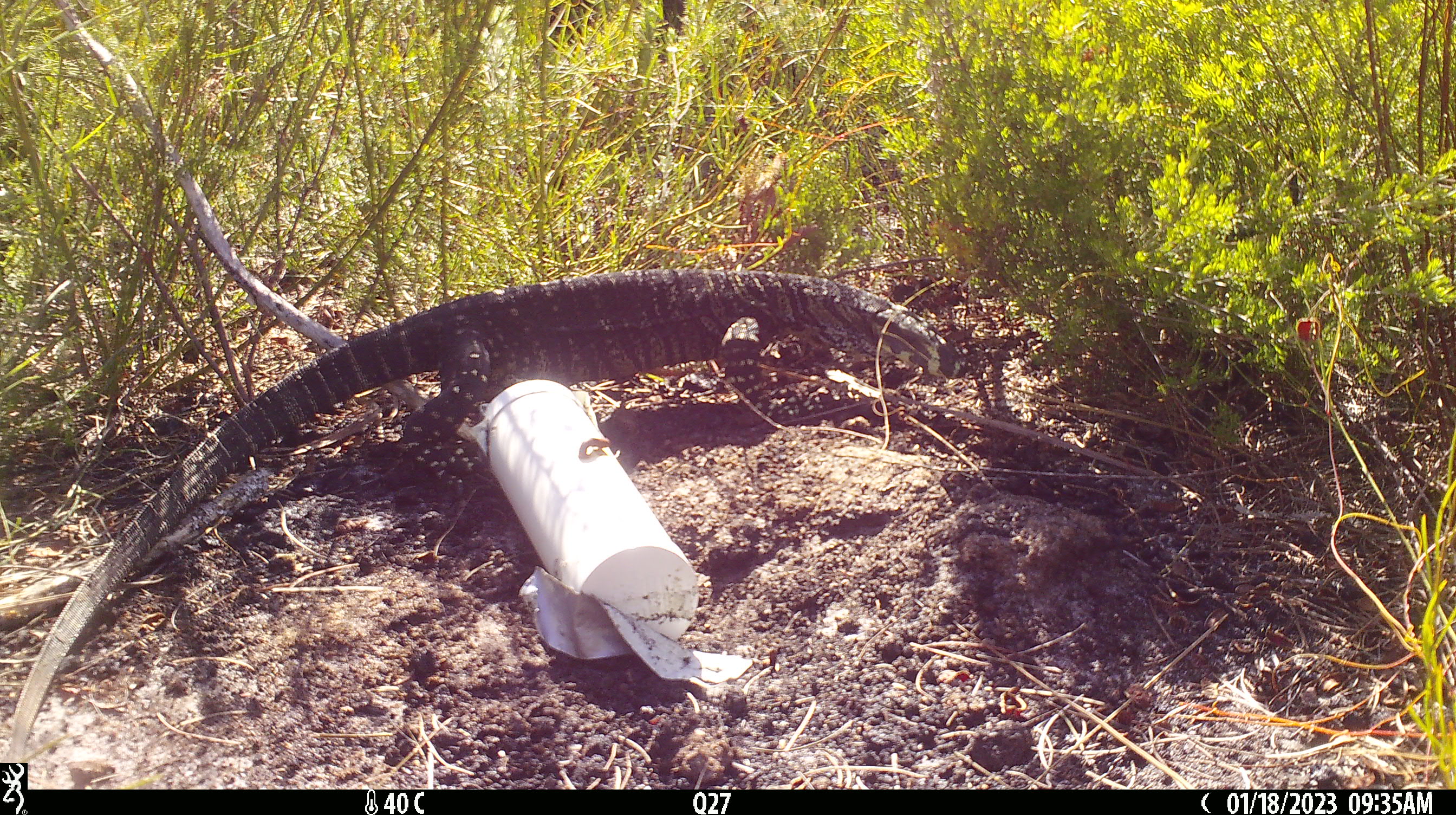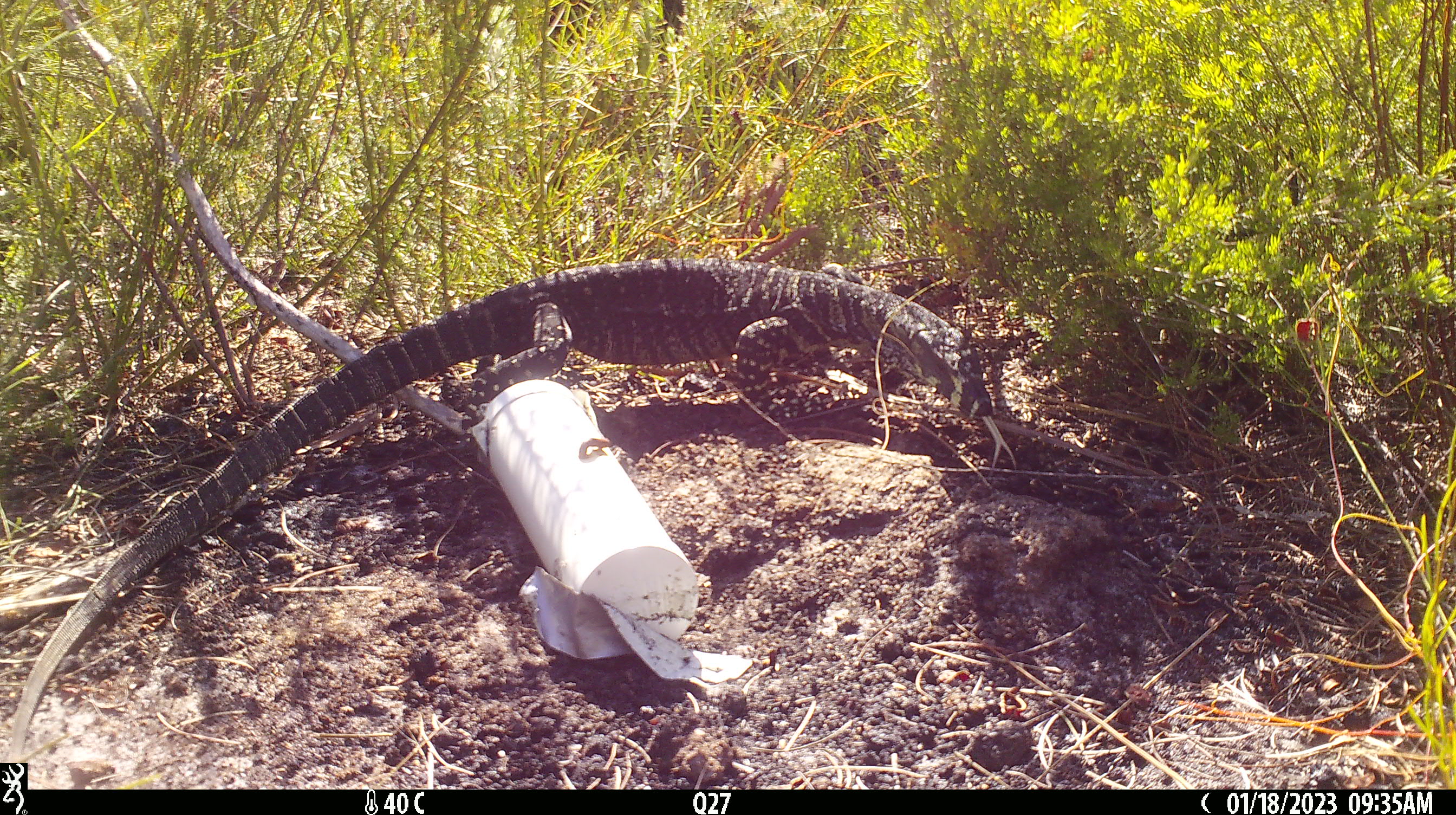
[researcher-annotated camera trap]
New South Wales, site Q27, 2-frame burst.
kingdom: Animalia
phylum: Chordata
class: Reptilia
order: Squamata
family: Varanidae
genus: Varanus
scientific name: Varanus varius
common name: lace monitor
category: goanna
Goanna (lace monitor) (Varanus varius).